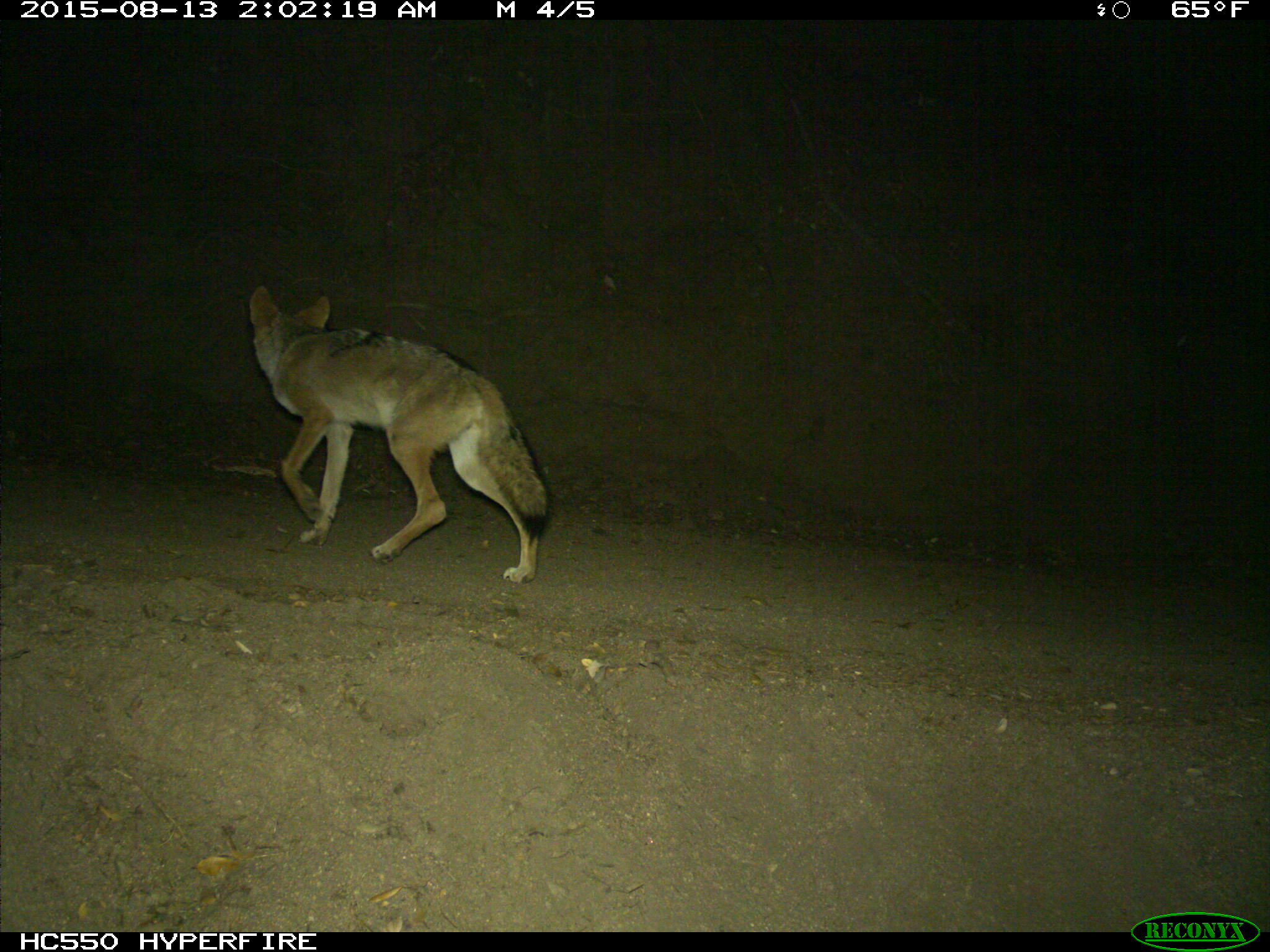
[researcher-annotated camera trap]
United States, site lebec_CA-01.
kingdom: Animalia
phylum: Chordata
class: Mammalia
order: Carnivora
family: Canidae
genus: Canis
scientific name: Canis latrans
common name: coyote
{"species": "Canis latrans (coyote)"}